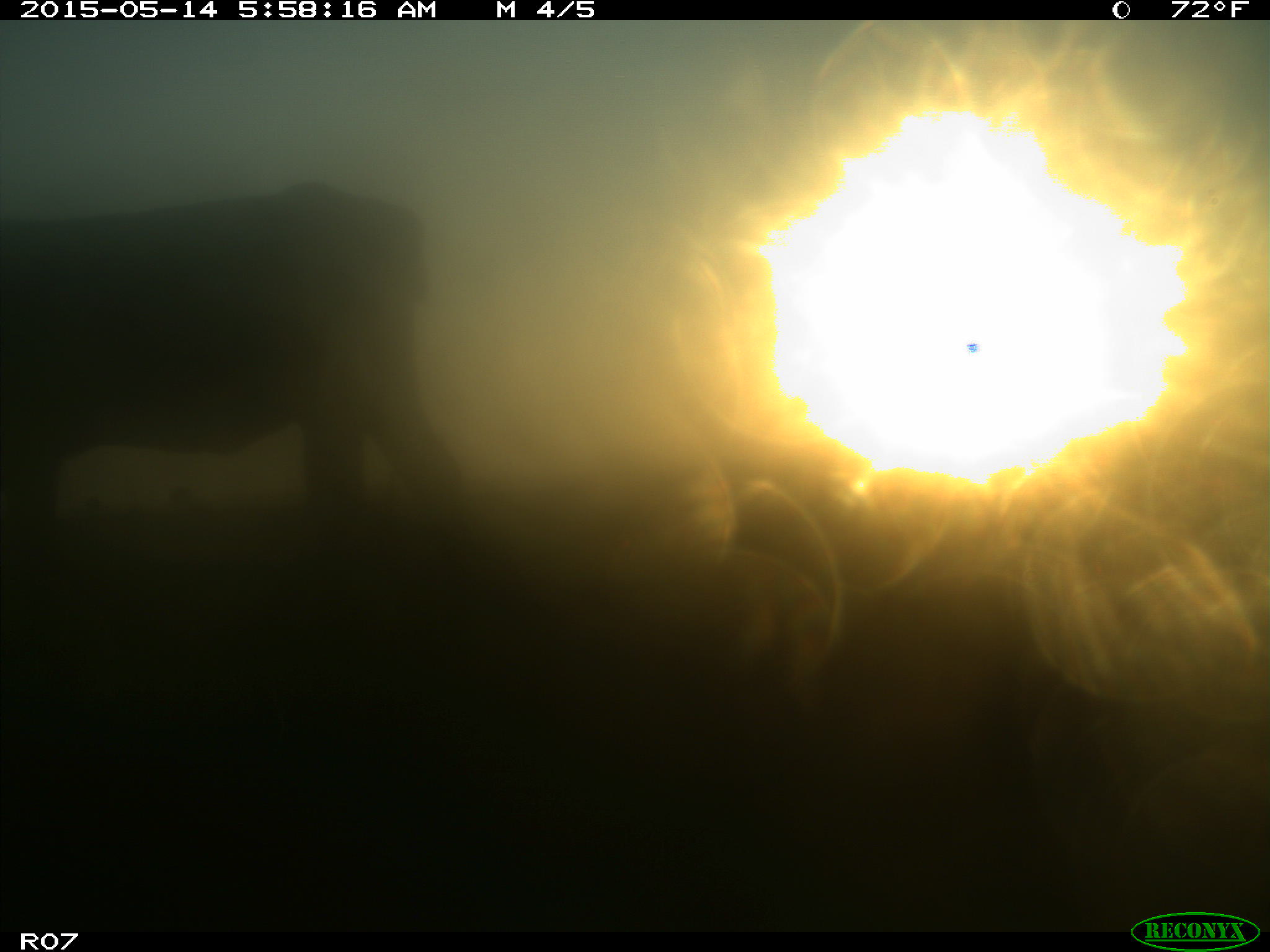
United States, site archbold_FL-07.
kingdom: Animalia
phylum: Chordata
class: Mammalia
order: Artiodactyla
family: Bovidae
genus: Bos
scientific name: Bos taurus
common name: domestic cow